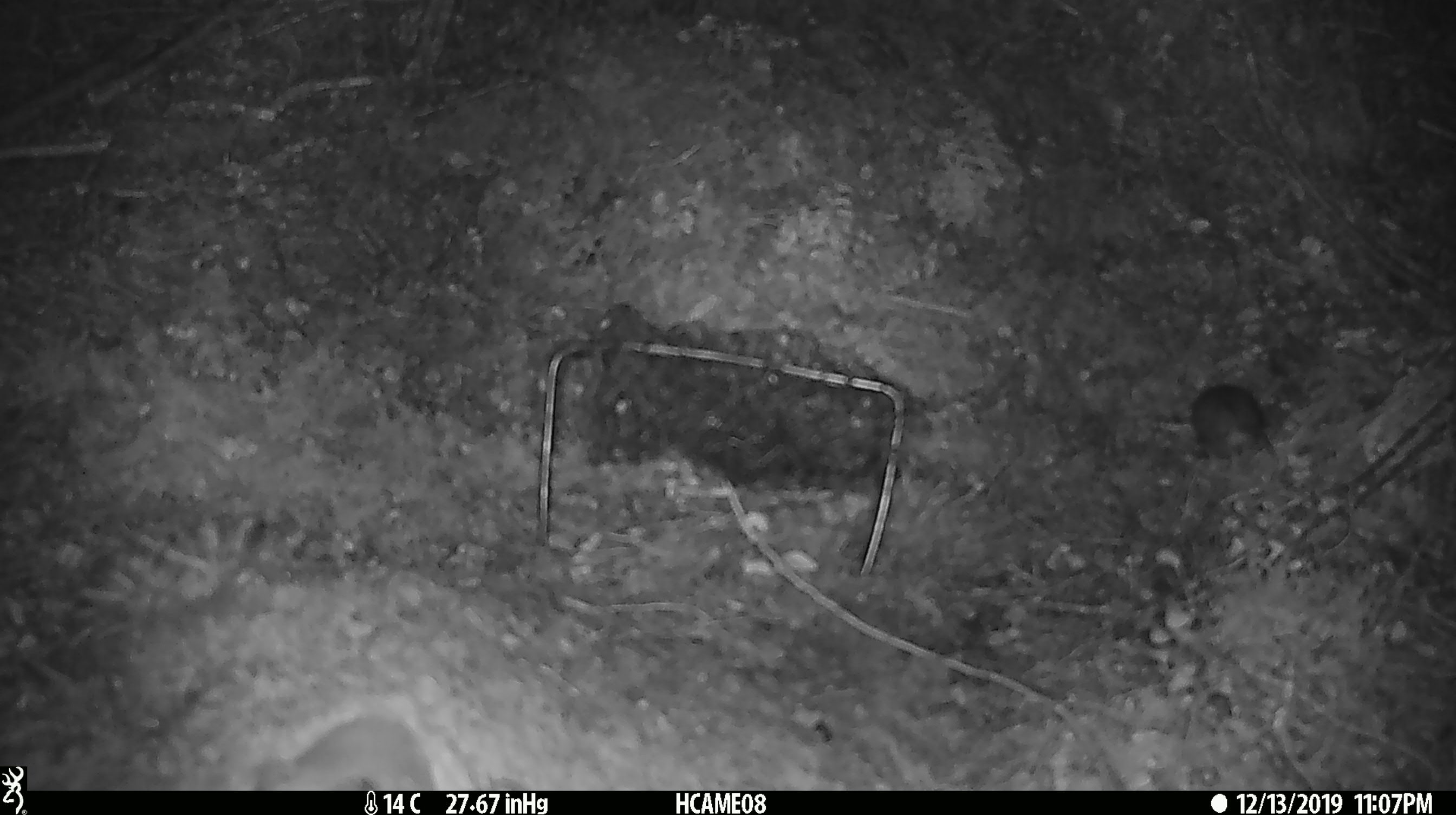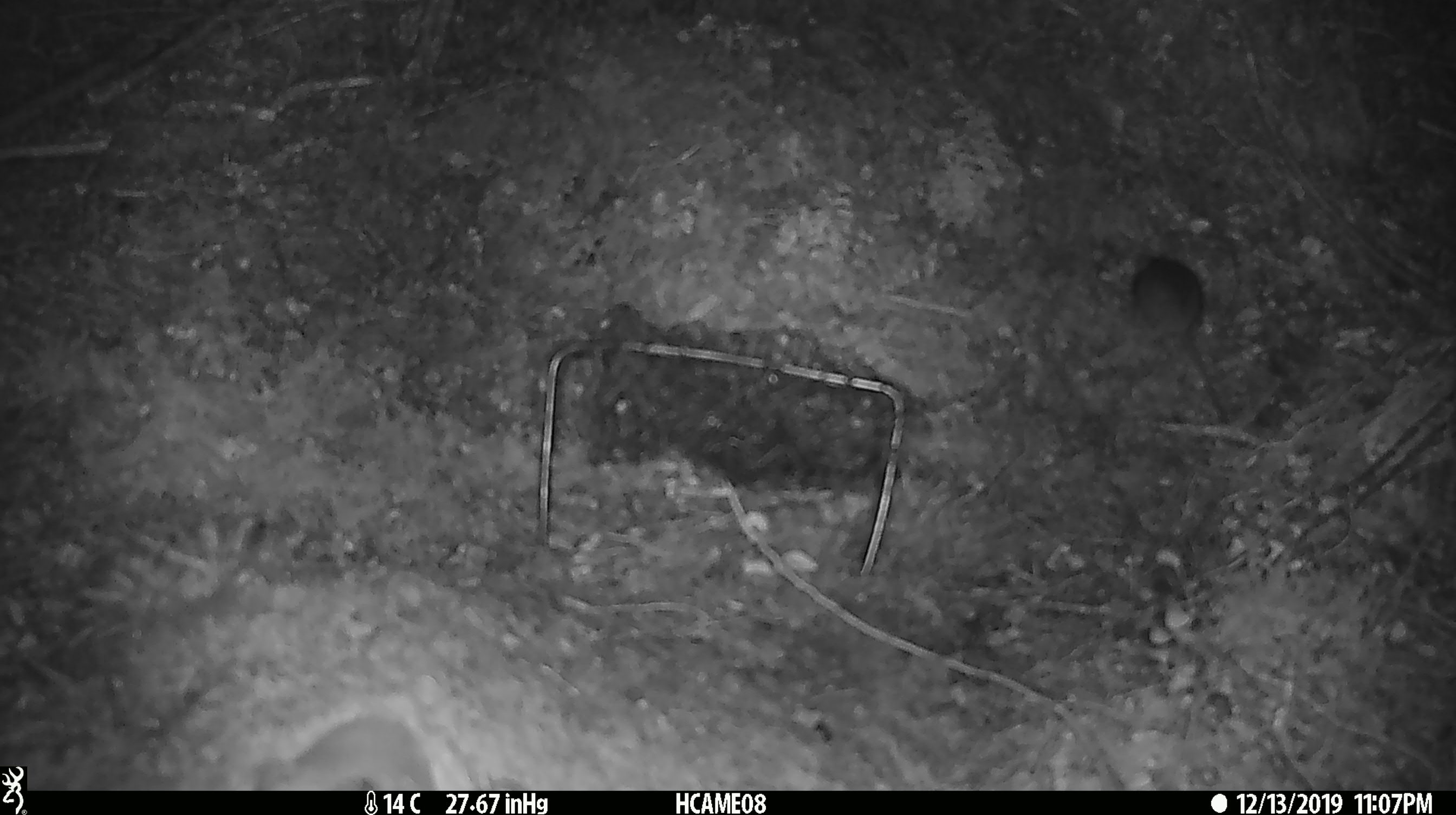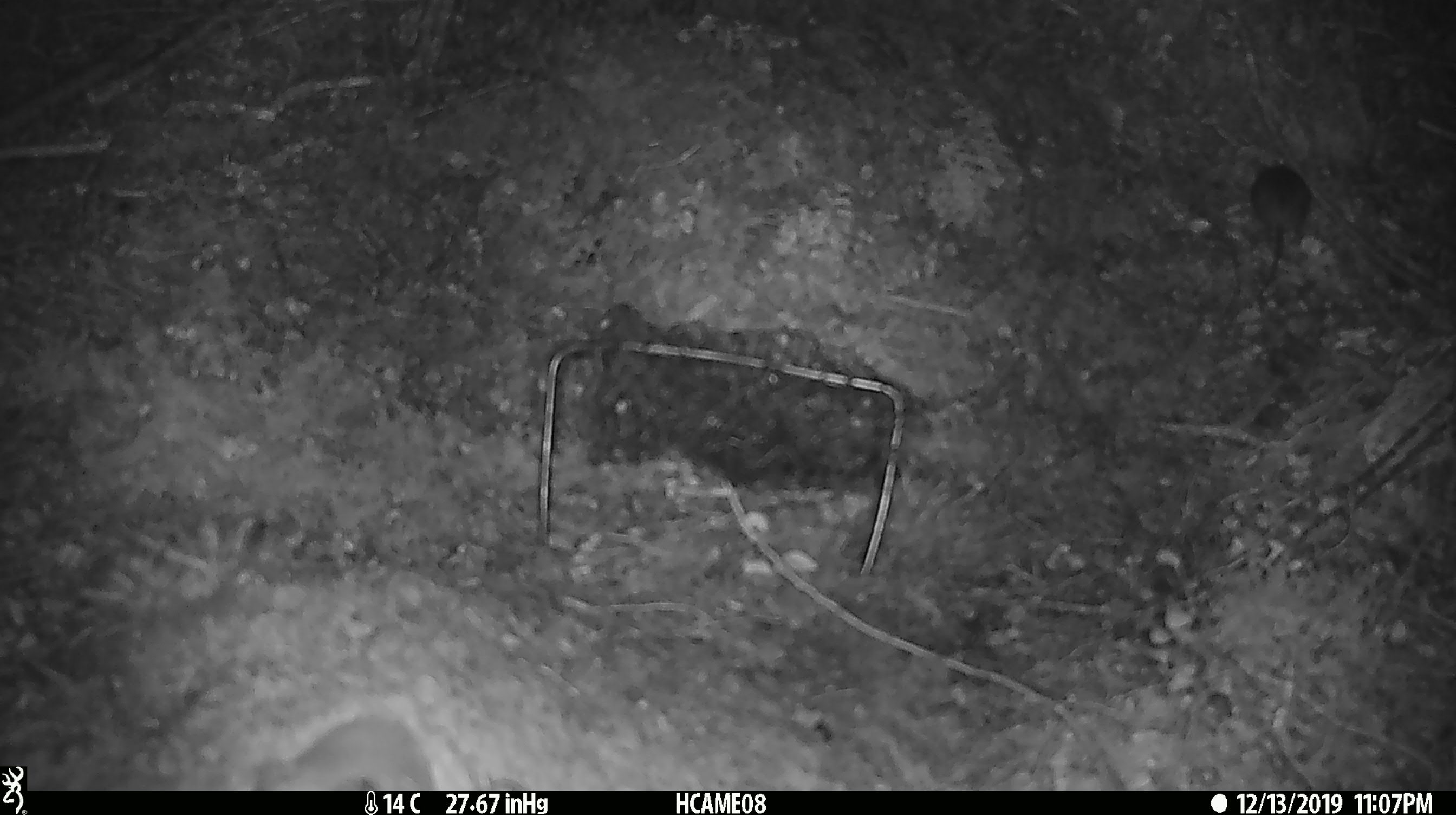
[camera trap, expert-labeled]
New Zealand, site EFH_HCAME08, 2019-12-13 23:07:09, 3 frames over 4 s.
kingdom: Animalia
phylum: Chordata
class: Mammalia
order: Rodentia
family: Muridae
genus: Mus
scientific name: Mus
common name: mouse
Mouse (Mus).